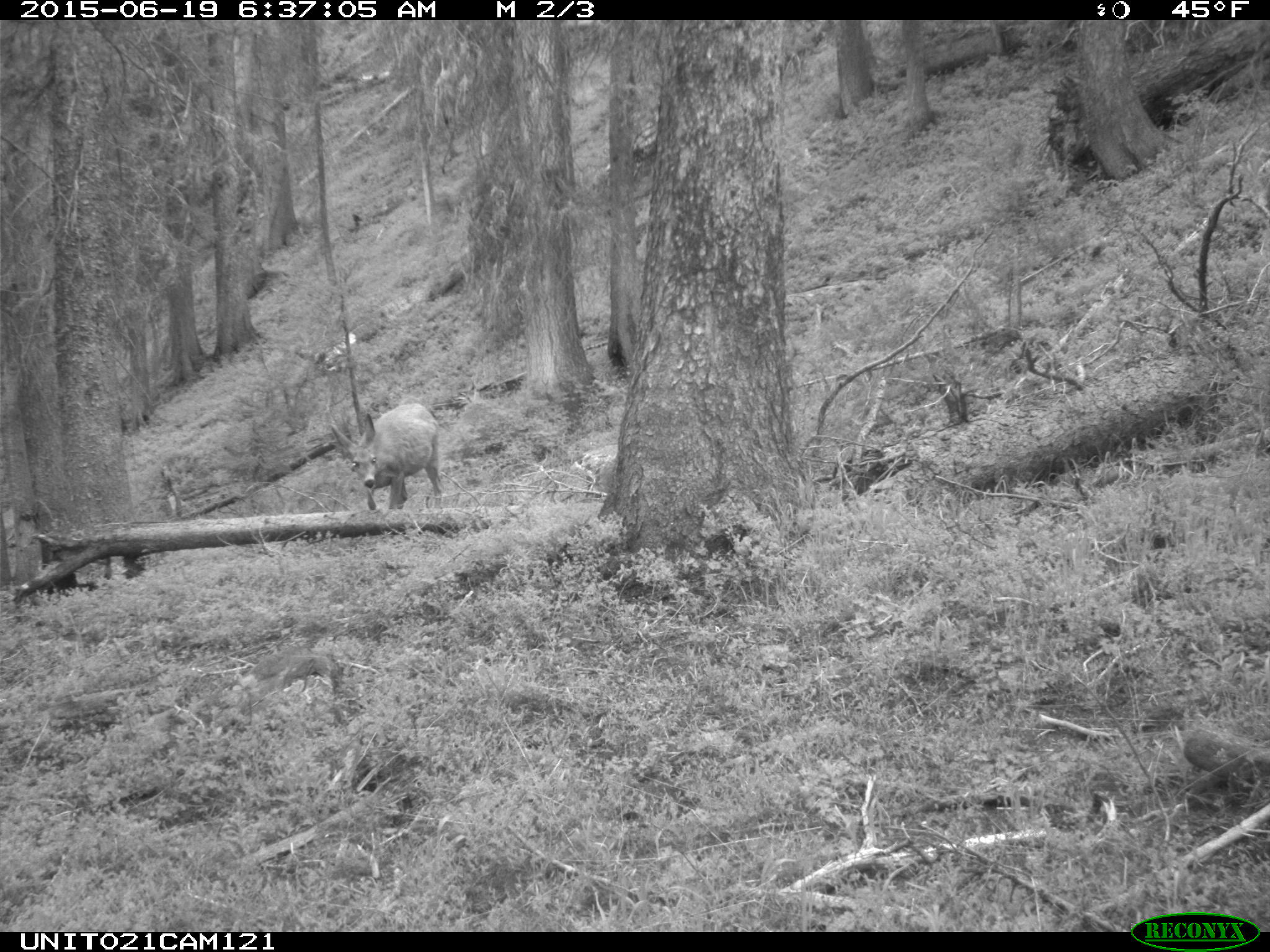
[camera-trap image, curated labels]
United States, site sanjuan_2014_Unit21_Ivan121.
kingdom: Animalia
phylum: Chordata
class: Mammalia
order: Artiodactyla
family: Cervidae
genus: Odocoileus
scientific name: Odocoileus hemionus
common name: mule deer